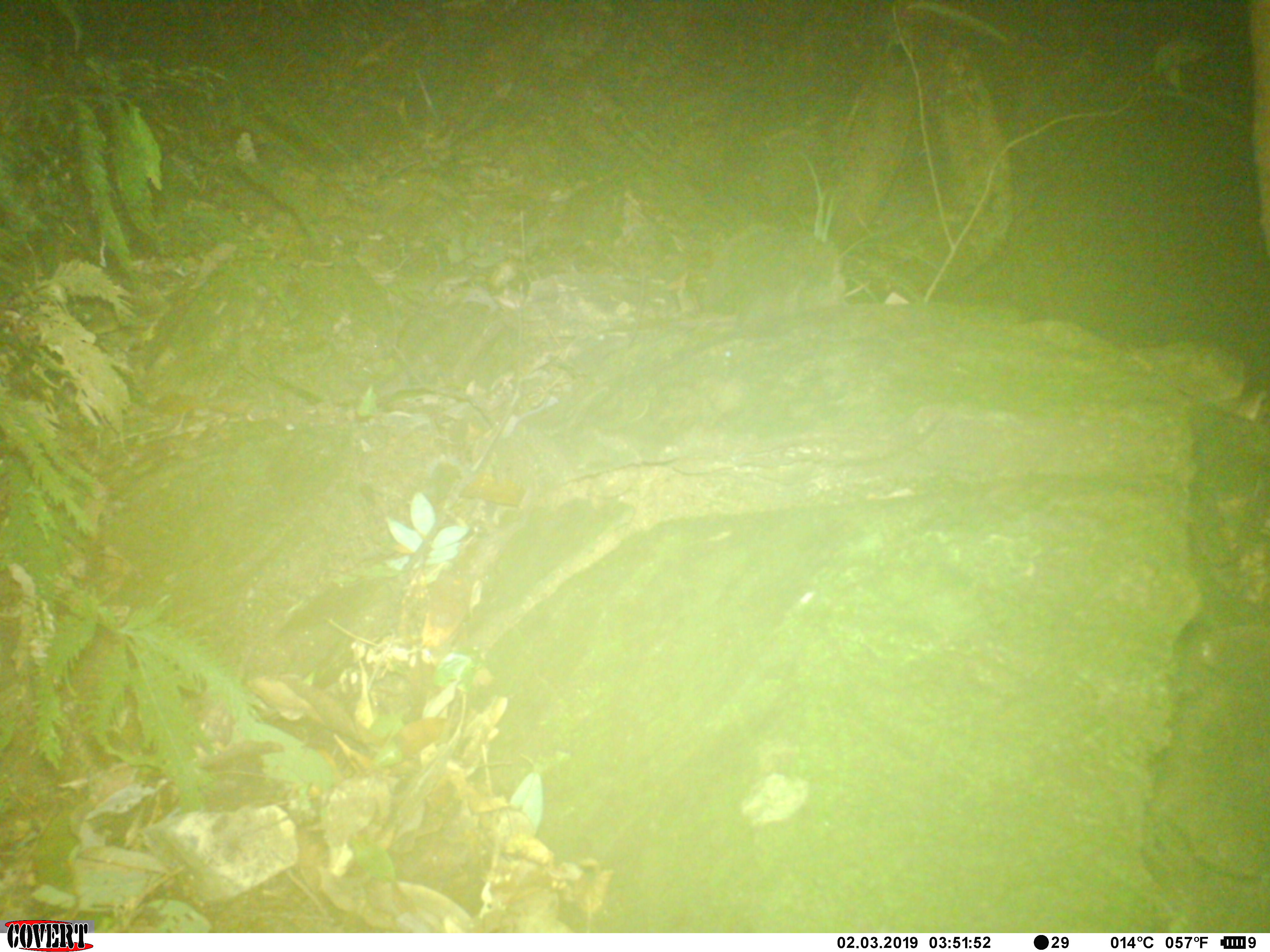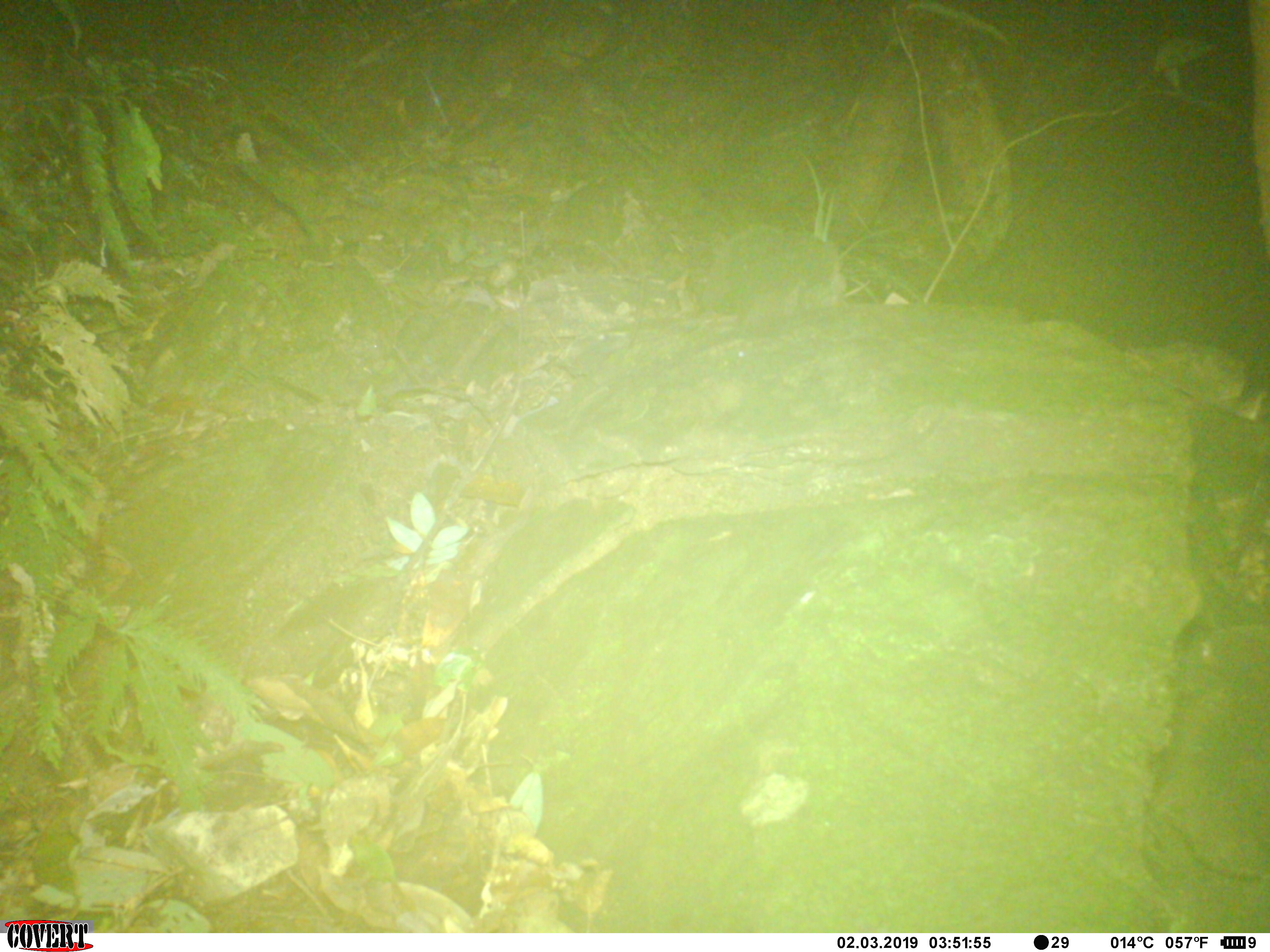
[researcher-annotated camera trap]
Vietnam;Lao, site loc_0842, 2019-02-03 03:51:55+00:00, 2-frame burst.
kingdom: Animalia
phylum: Chordata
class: Mammalia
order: Rodentia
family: Muridae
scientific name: Muridae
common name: old-world mice and rats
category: unidentified murid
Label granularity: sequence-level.